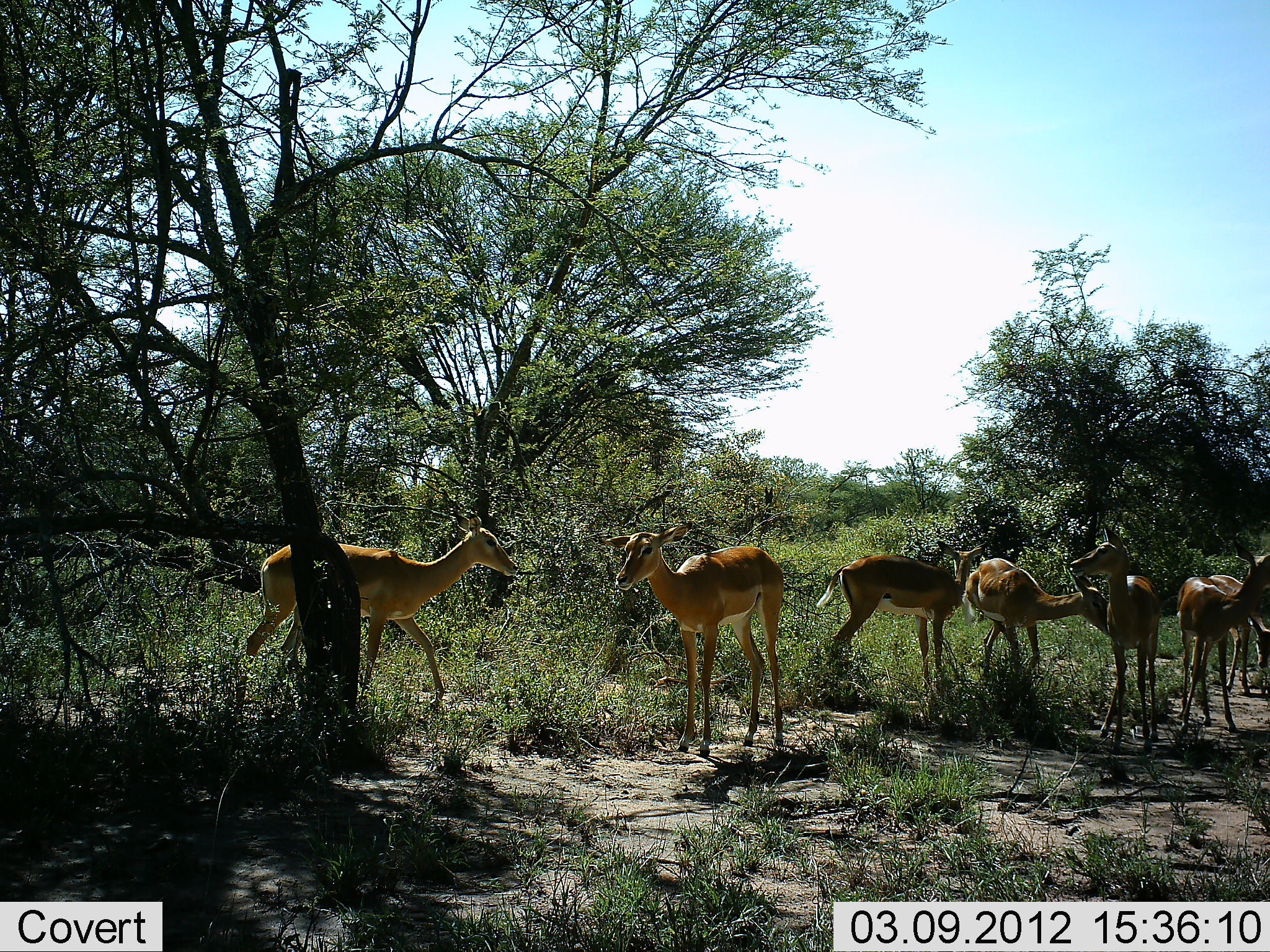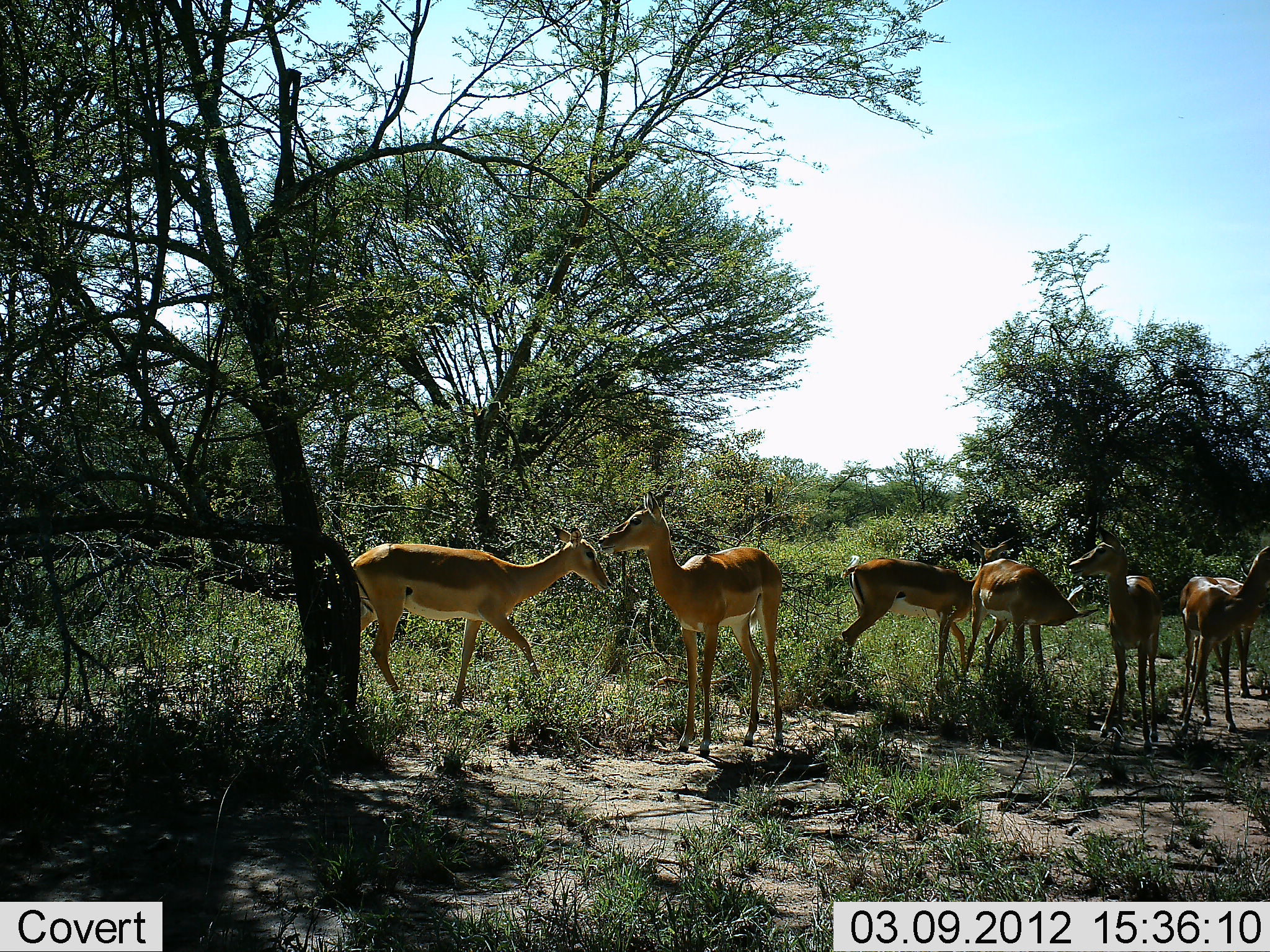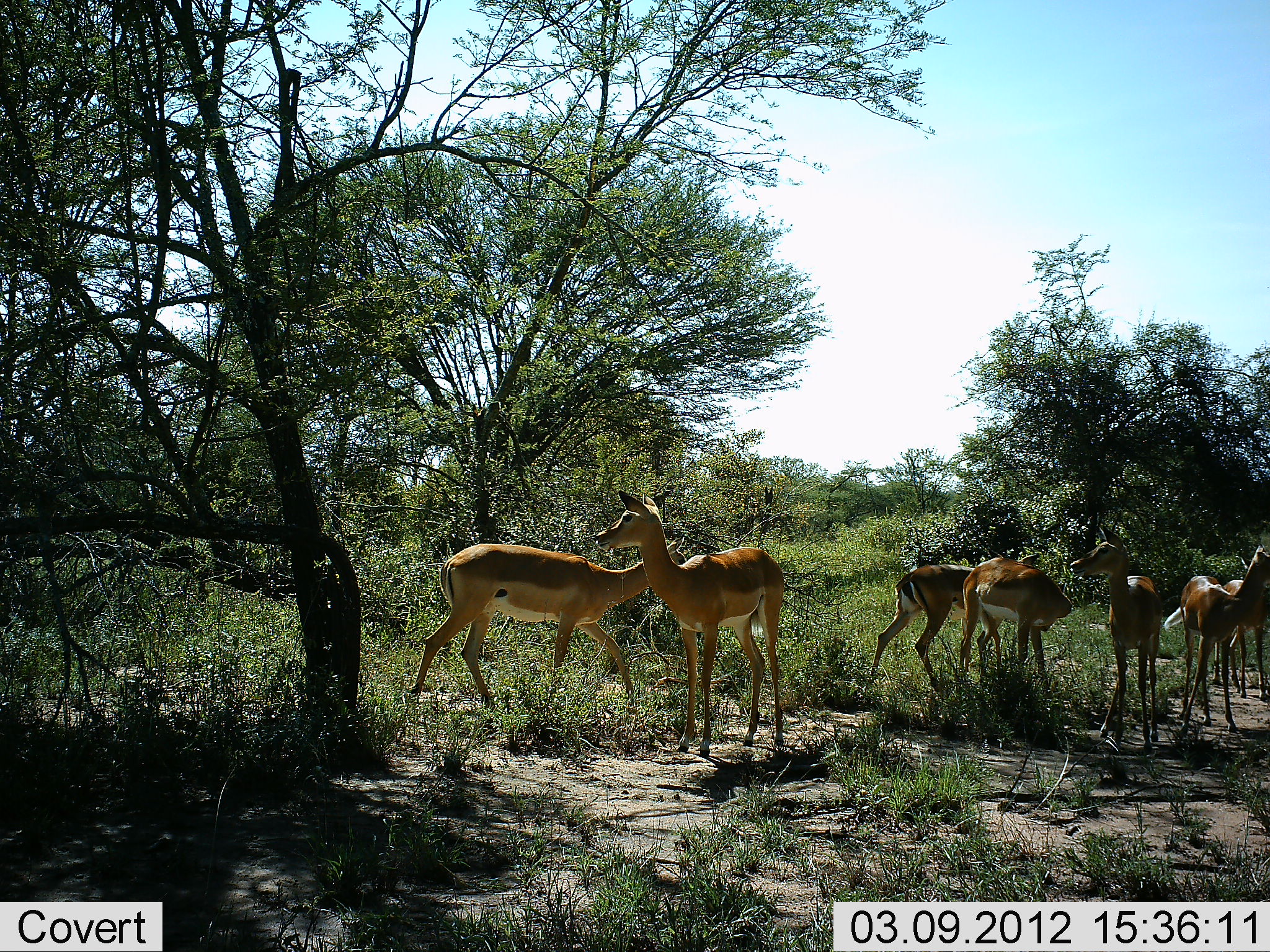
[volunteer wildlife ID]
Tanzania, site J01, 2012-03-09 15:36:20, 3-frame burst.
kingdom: Animalia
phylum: Chordata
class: Mammalia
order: Artiodactyla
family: Bovidae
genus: Nanger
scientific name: Nanger granti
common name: grant's gazelle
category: gazellegrants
Gazellegrants (grant's gazelle) (Nanger granti), count 7. Behavior (volunteer vote fractions): standing 80%, resting 0%, moving 40%, interacting 20%. Young present (vote fraction): 0%. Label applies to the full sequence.